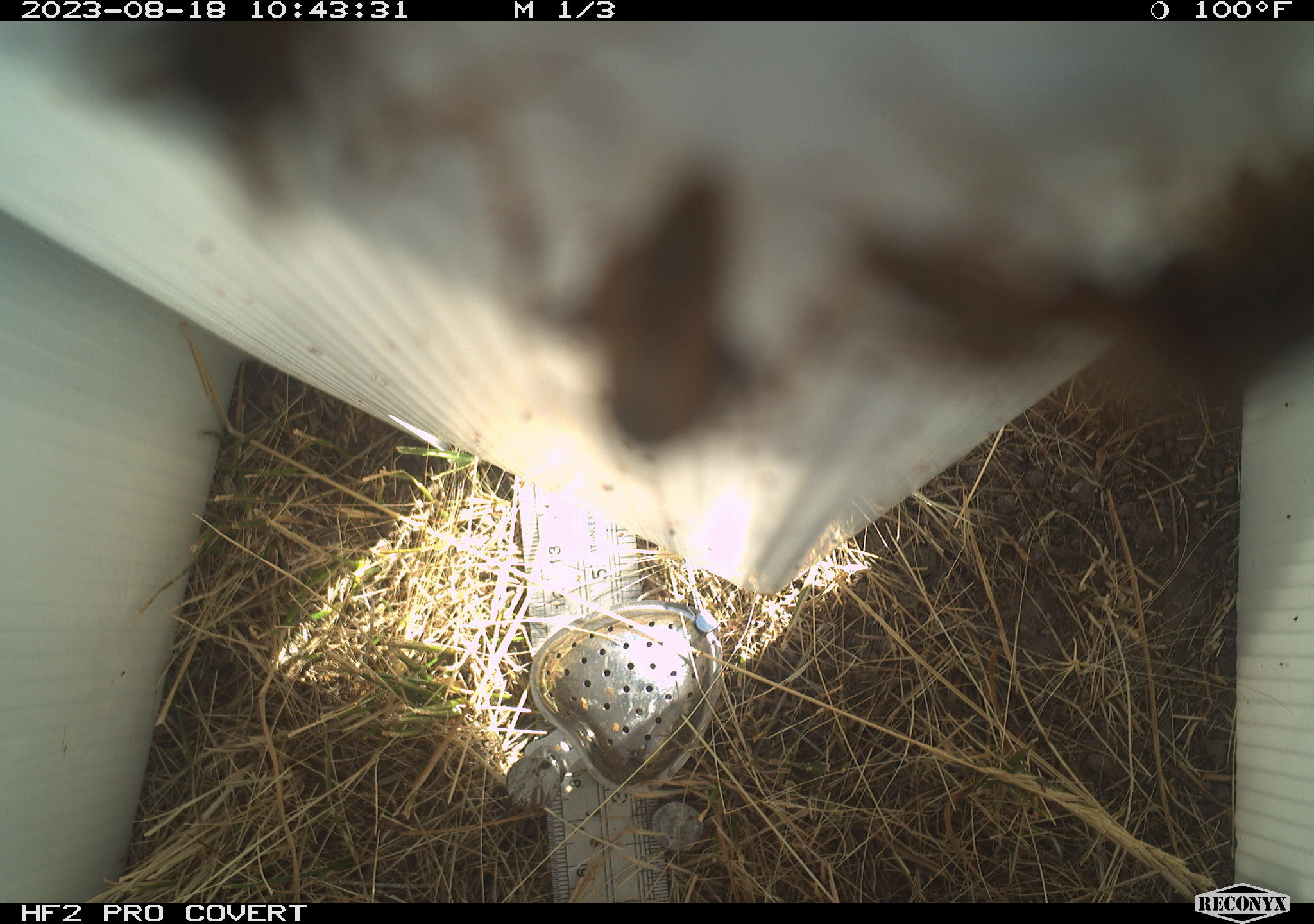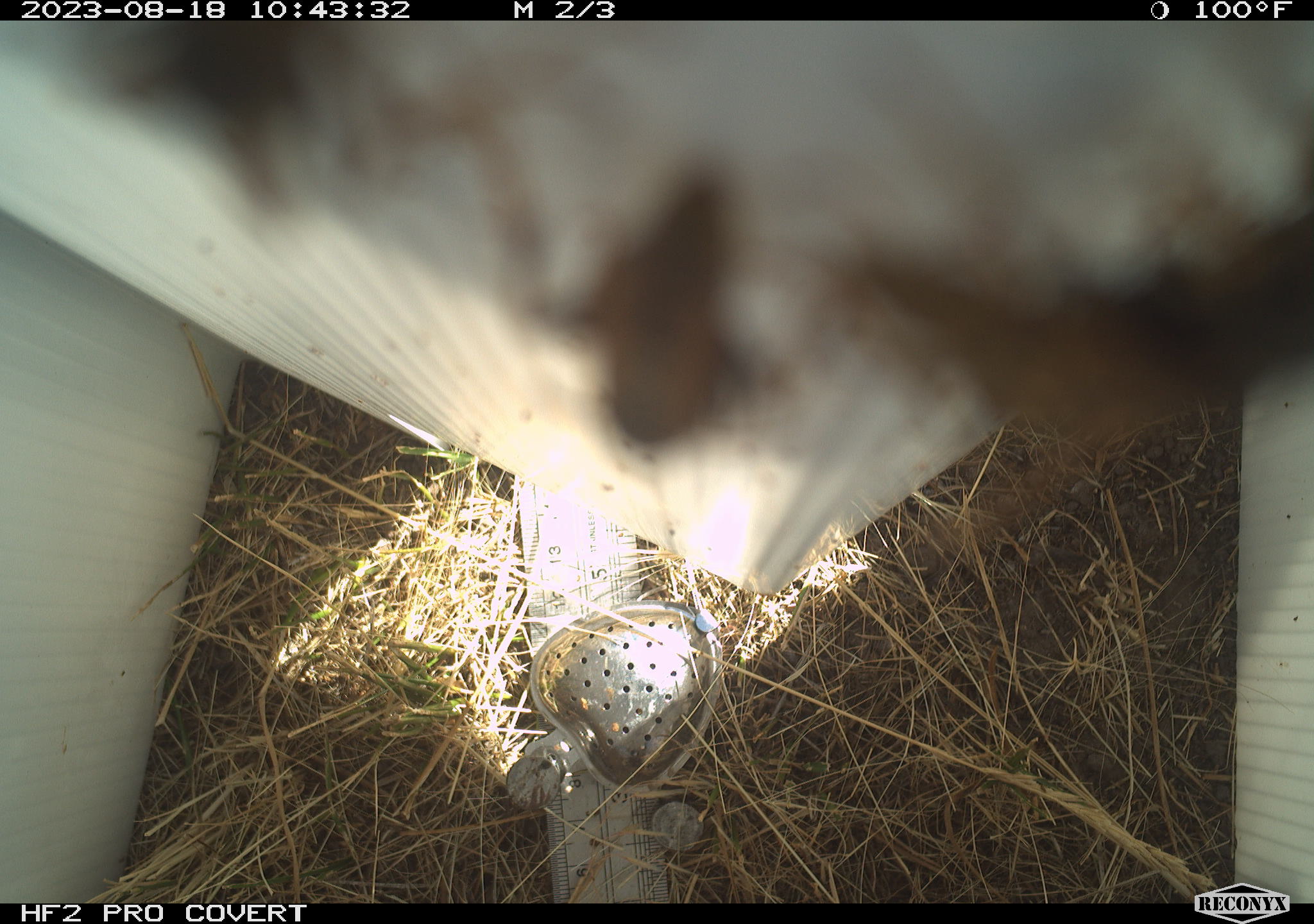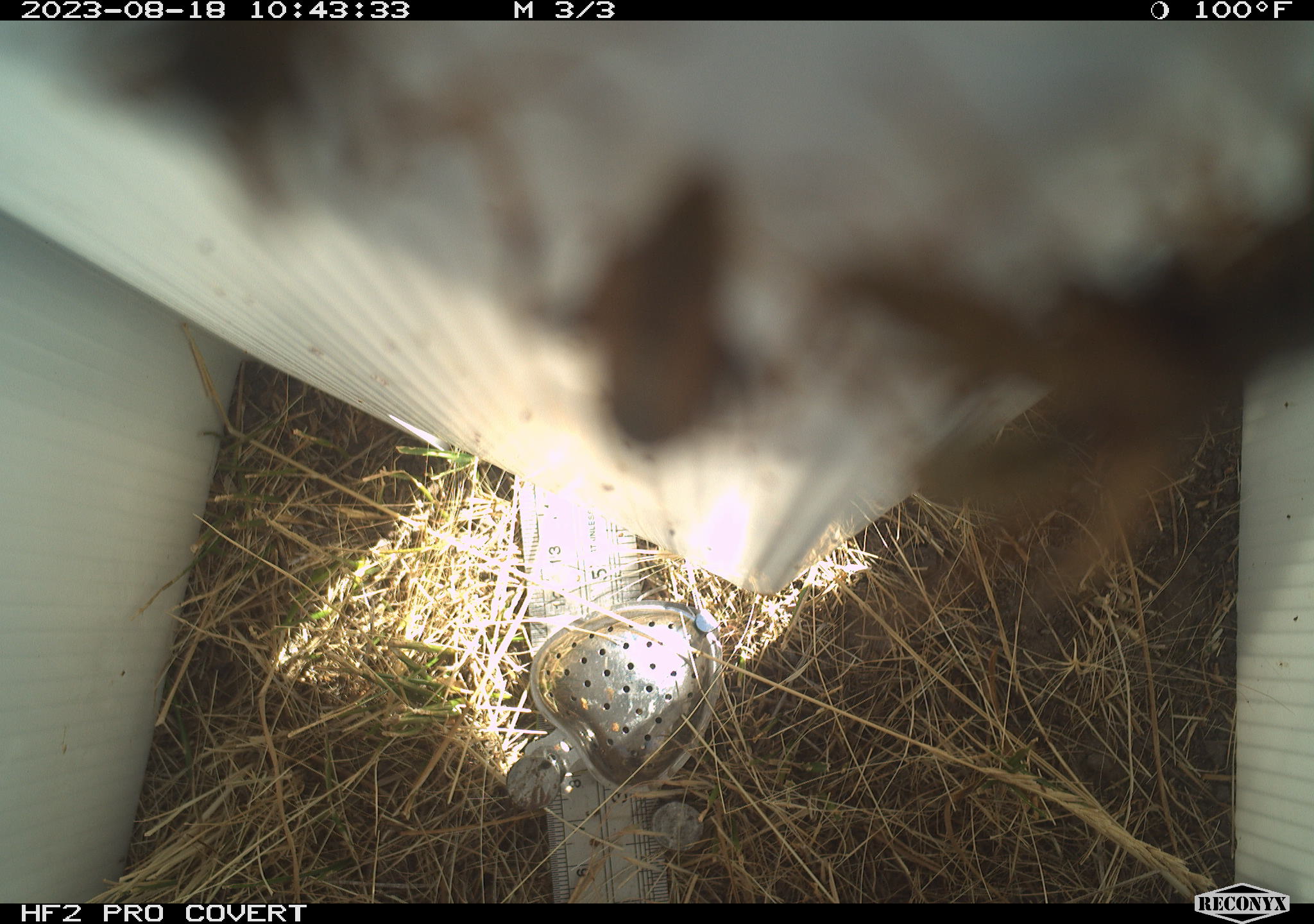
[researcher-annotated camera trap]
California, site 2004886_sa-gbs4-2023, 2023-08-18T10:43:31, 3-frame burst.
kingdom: Animalia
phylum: Arthropoda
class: Insecta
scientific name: Insecta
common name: insect